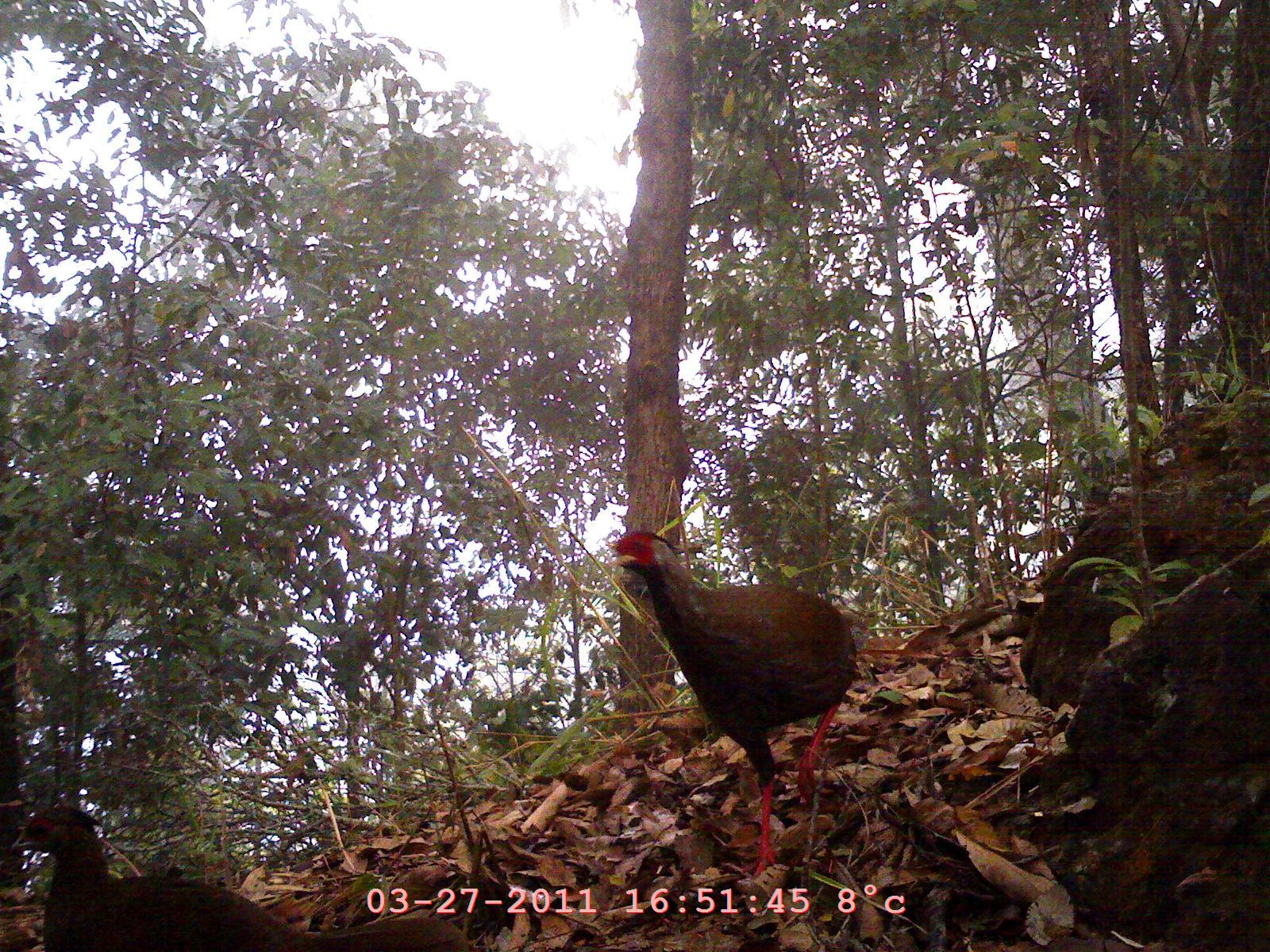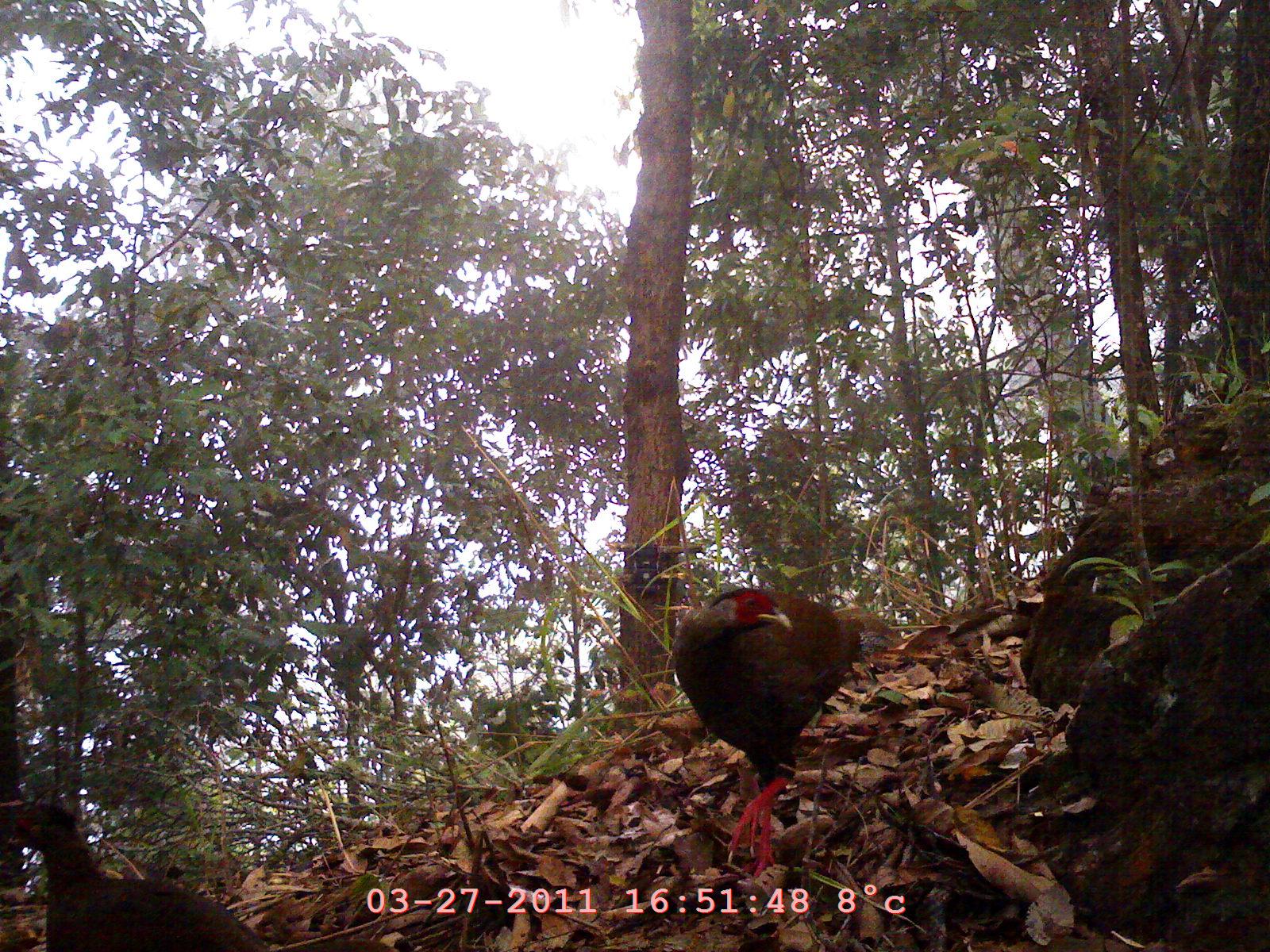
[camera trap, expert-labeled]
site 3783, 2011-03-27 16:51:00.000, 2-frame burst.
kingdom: Animalia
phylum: Chordata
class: Aves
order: Galliformes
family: Phasianidae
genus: Lophura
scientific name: Lophura nycthemera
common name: silver pheasant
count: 2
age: adult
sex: male